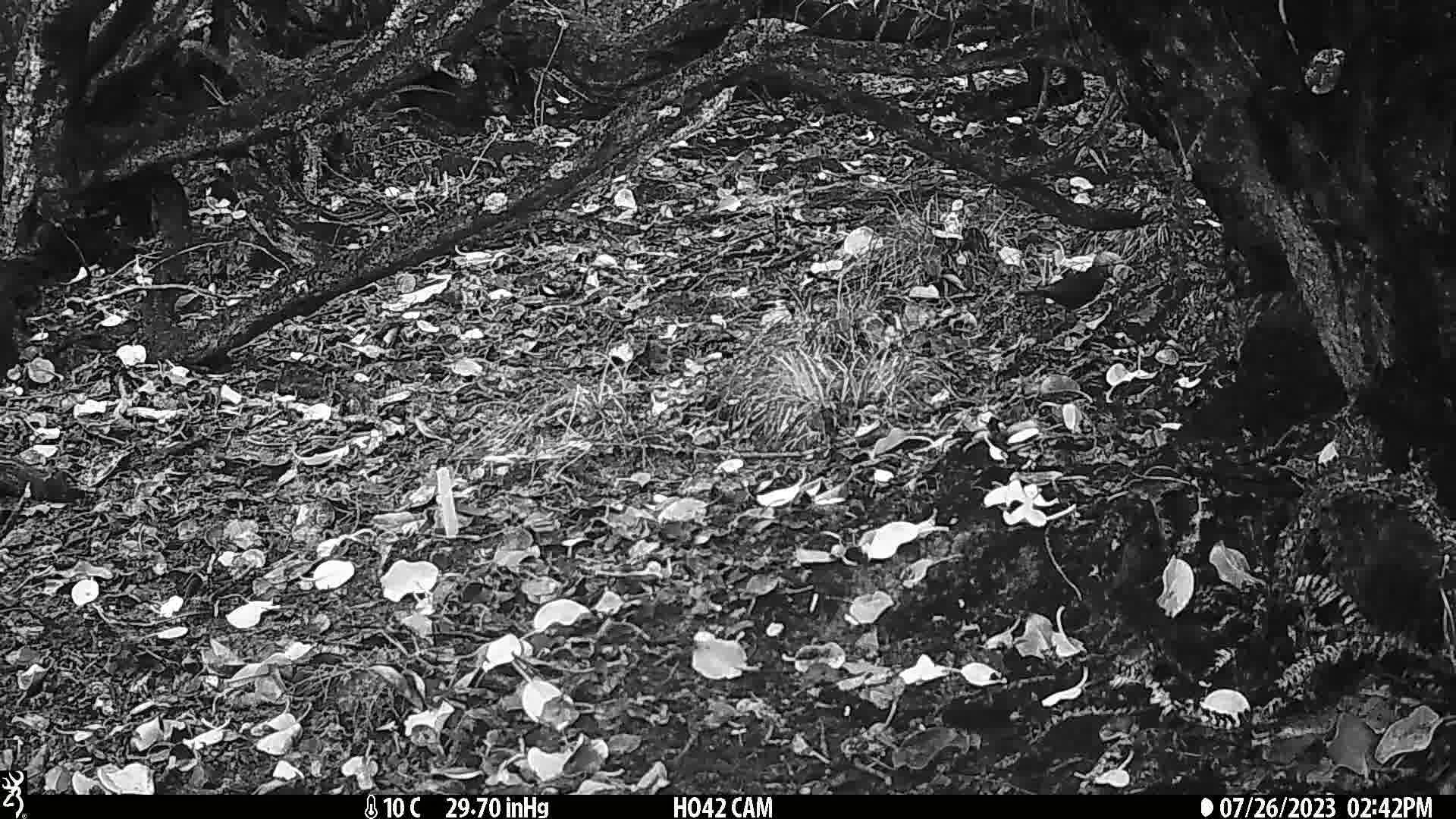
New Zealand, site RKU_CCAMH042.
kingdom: Animalia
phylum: Chordata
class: Aves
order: Passeriformes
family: Turdidae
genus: Turdus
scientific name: Turdus merula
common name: eurasian blackbird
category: blackbird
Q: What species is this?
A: Blackbird (eurasian blackbird) (Turdus merula).